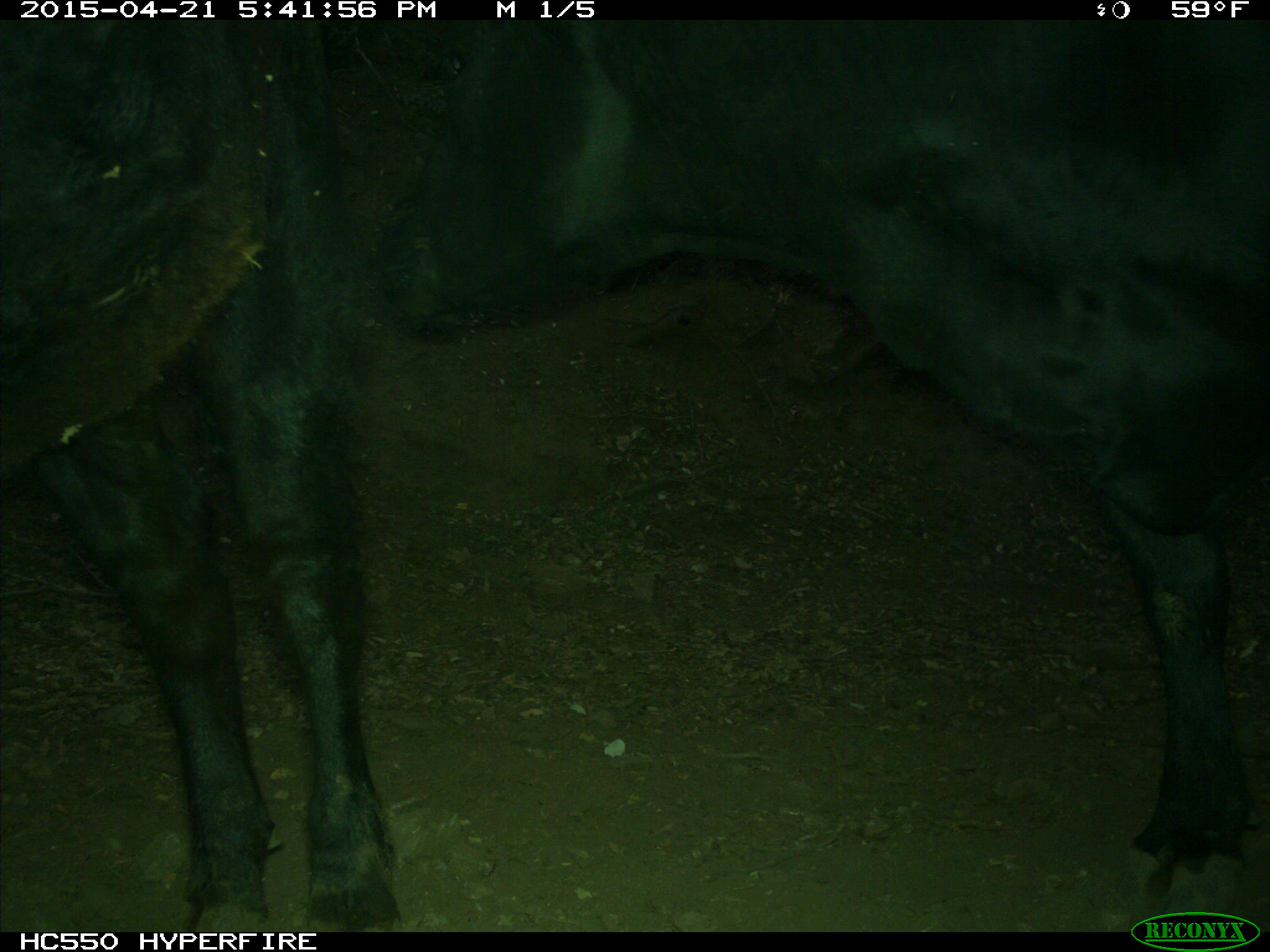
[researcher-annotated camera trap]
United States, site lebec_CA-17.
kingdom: Animalia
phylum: Chordata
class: Mammalia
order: Artiodactyla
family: Bovidae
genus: Bos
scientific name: Bos taurus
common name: domestic cow